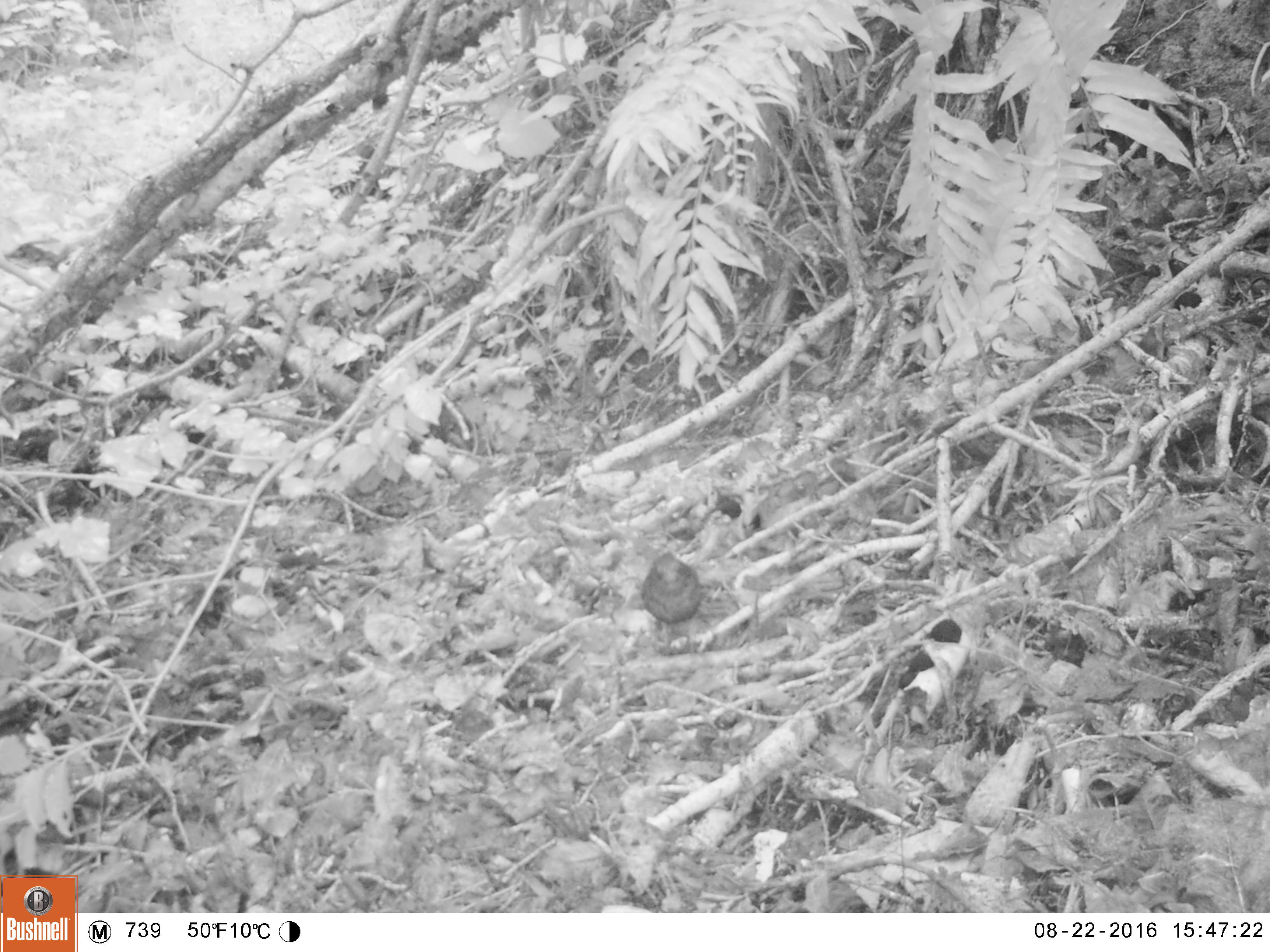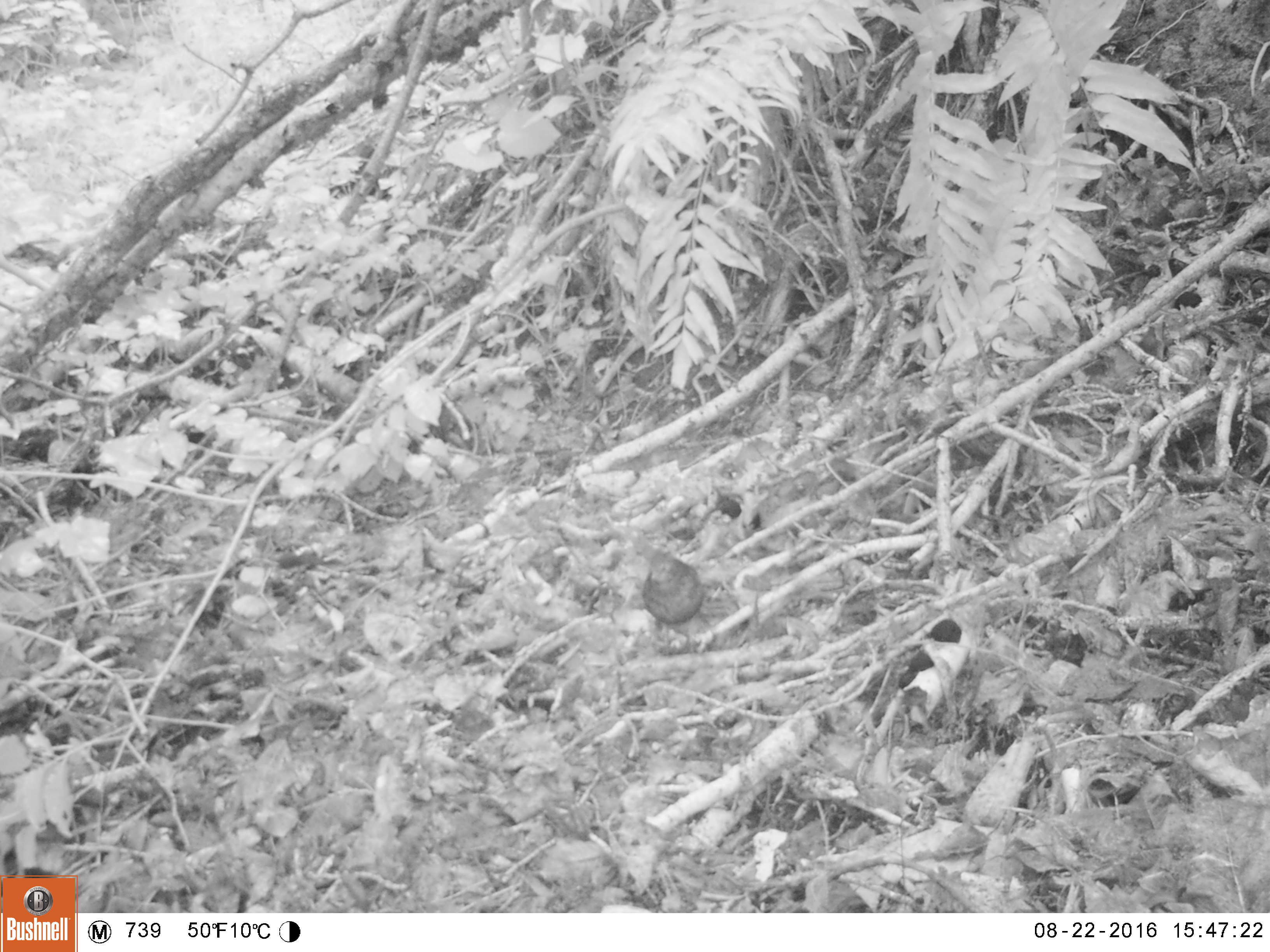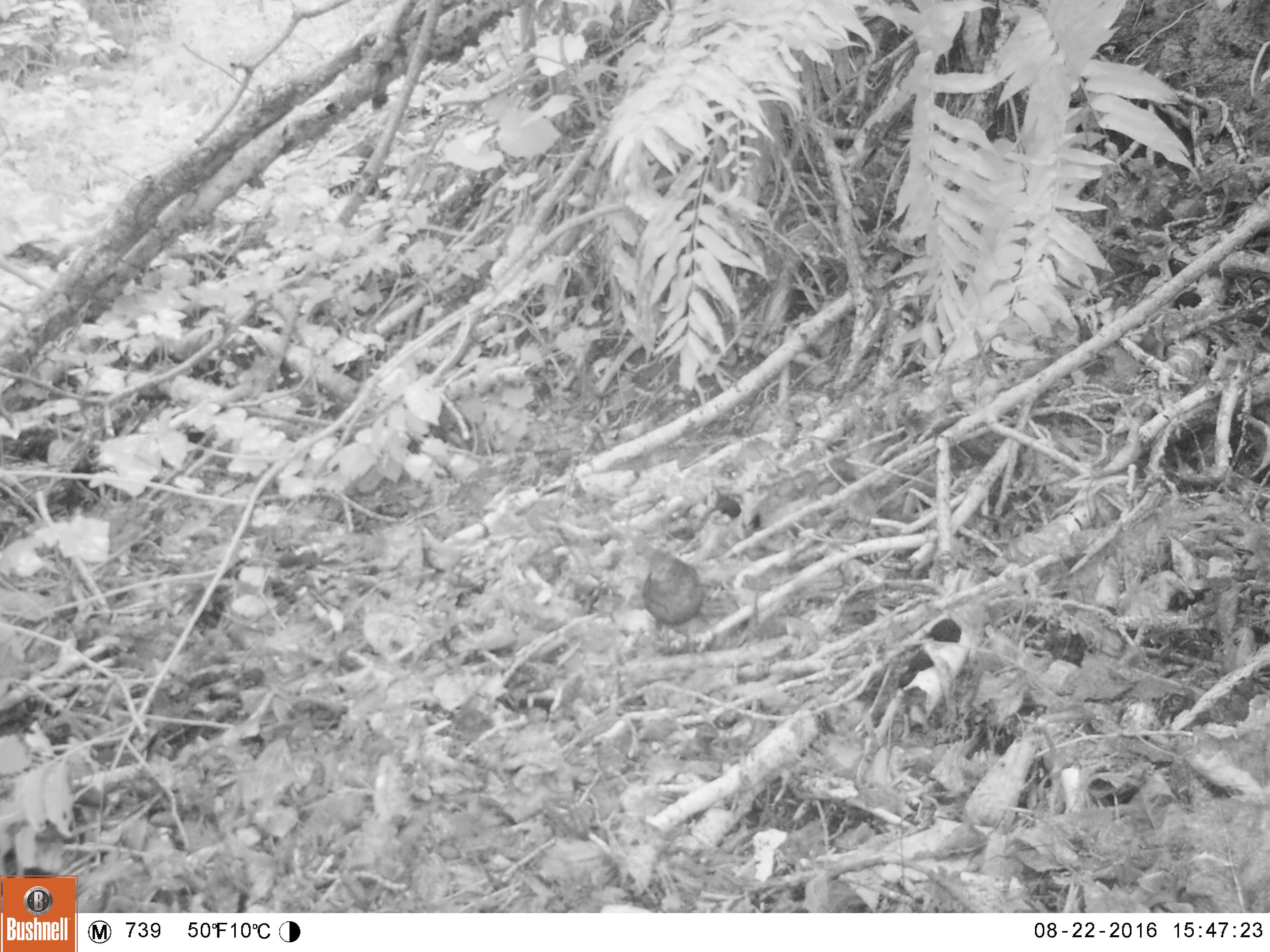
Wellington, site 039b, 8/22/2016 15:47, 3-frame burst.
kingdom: Animalia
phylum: Chordata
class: Aves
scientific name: Aves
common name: bird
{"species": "bird (Aves)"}